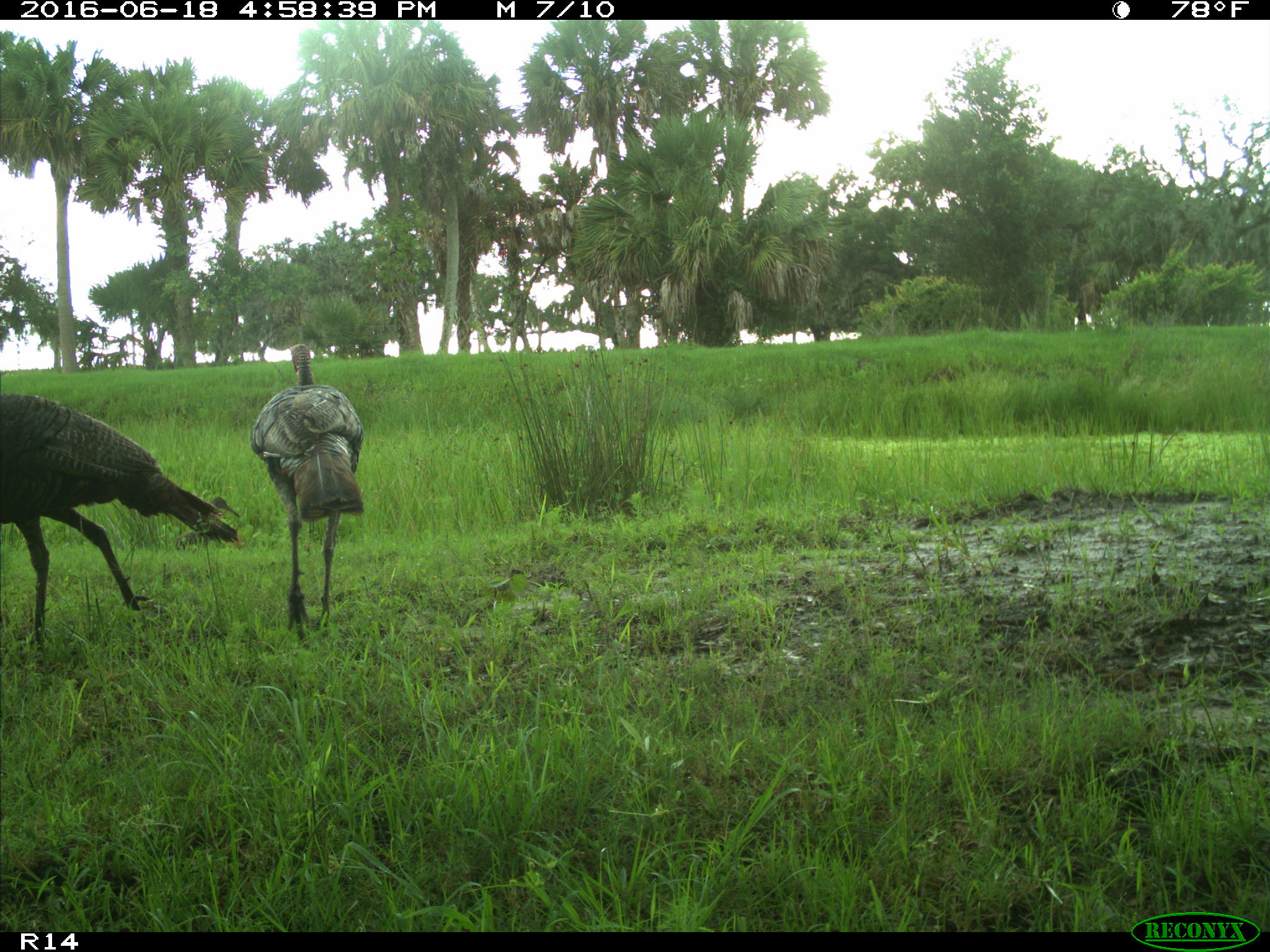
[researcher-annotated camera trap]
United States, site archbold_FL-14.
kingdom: Animalia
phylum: Chordata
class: Aves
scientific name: Aves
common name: birds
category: unidentified bird